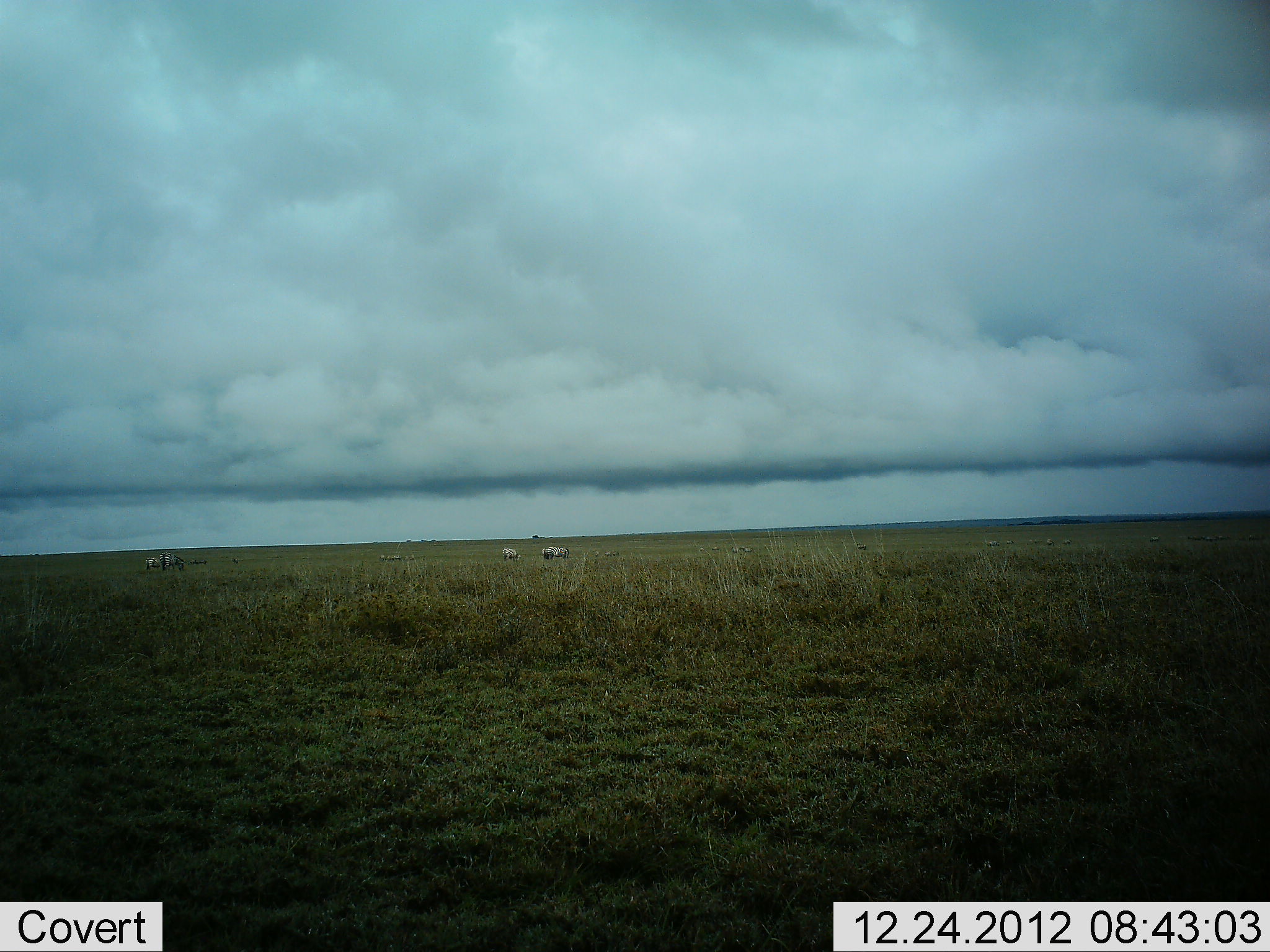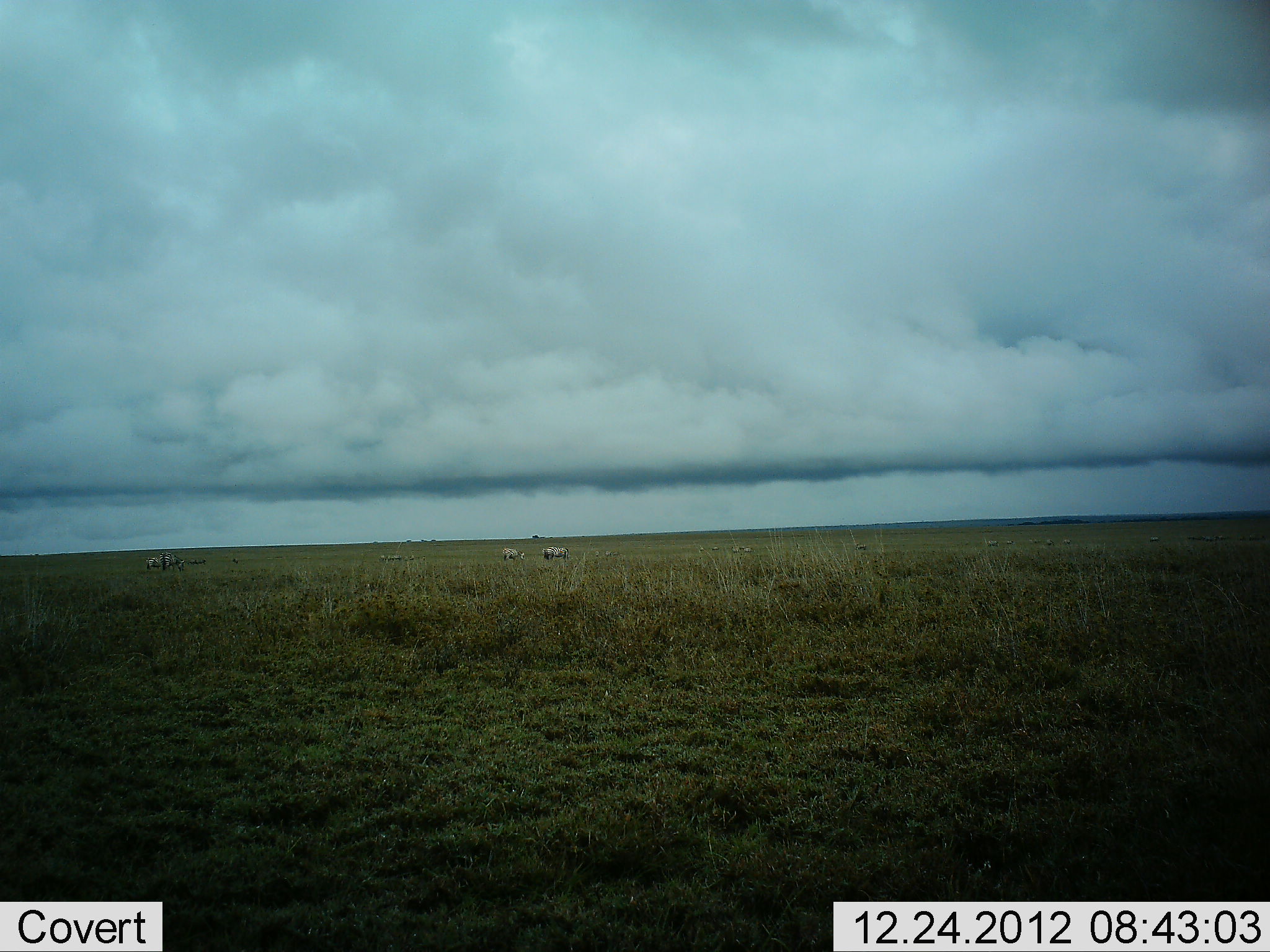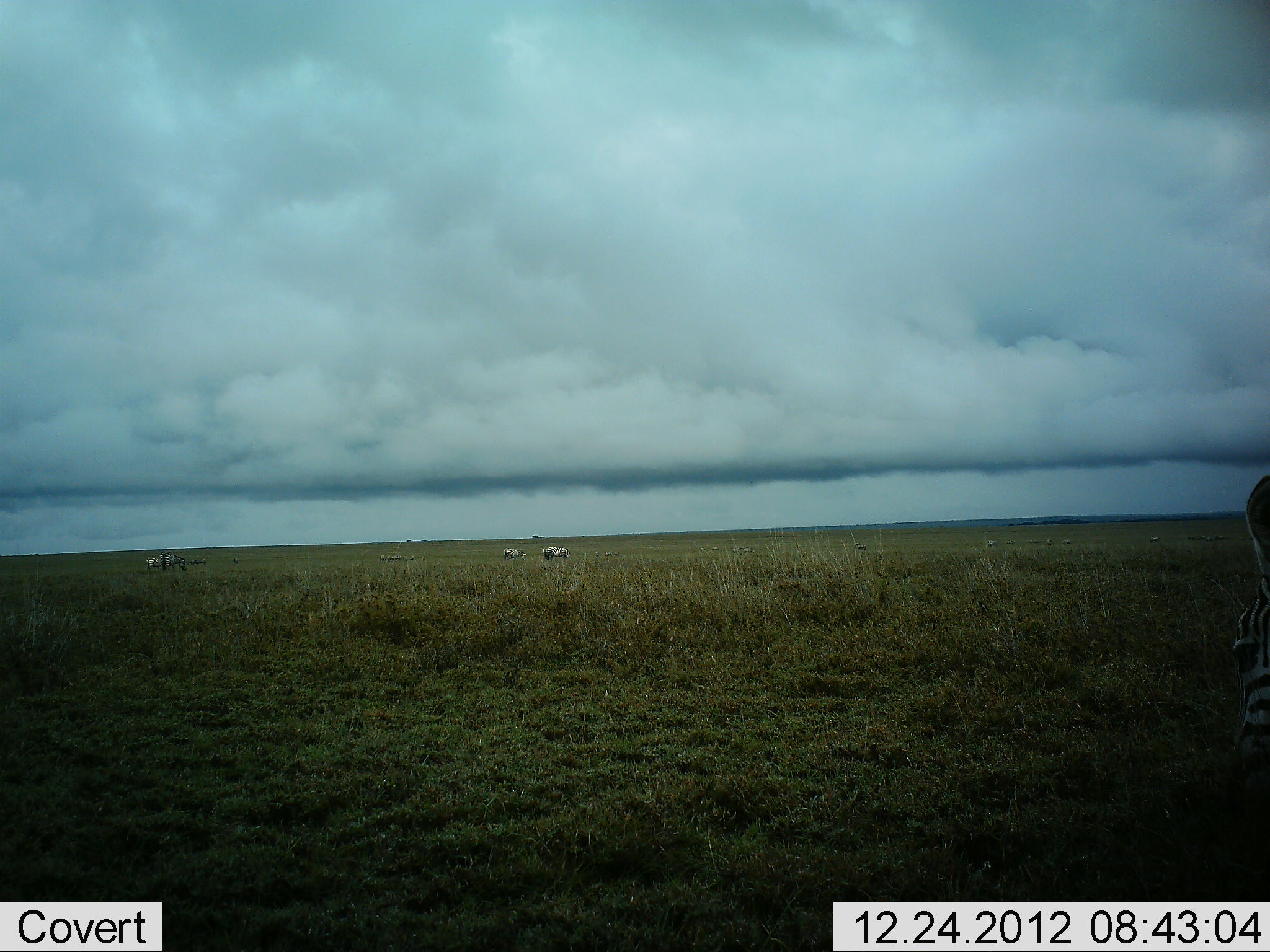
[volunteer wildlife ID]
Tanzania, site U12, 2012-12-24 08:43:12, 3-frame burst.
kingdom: Animalia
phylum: Chordata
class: Mammalia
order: Perissodactyla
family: Equidae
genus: Equus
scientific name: Equus quagga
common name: plains zebra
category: zebra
Zebra (plains zebra) (Equus quagga), count 3. Behavior (volunteer vote fractions): standing 27%, resting 0%, moving 64%, interacting 0%. Young present (vote fraction): 0%. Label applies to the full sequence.